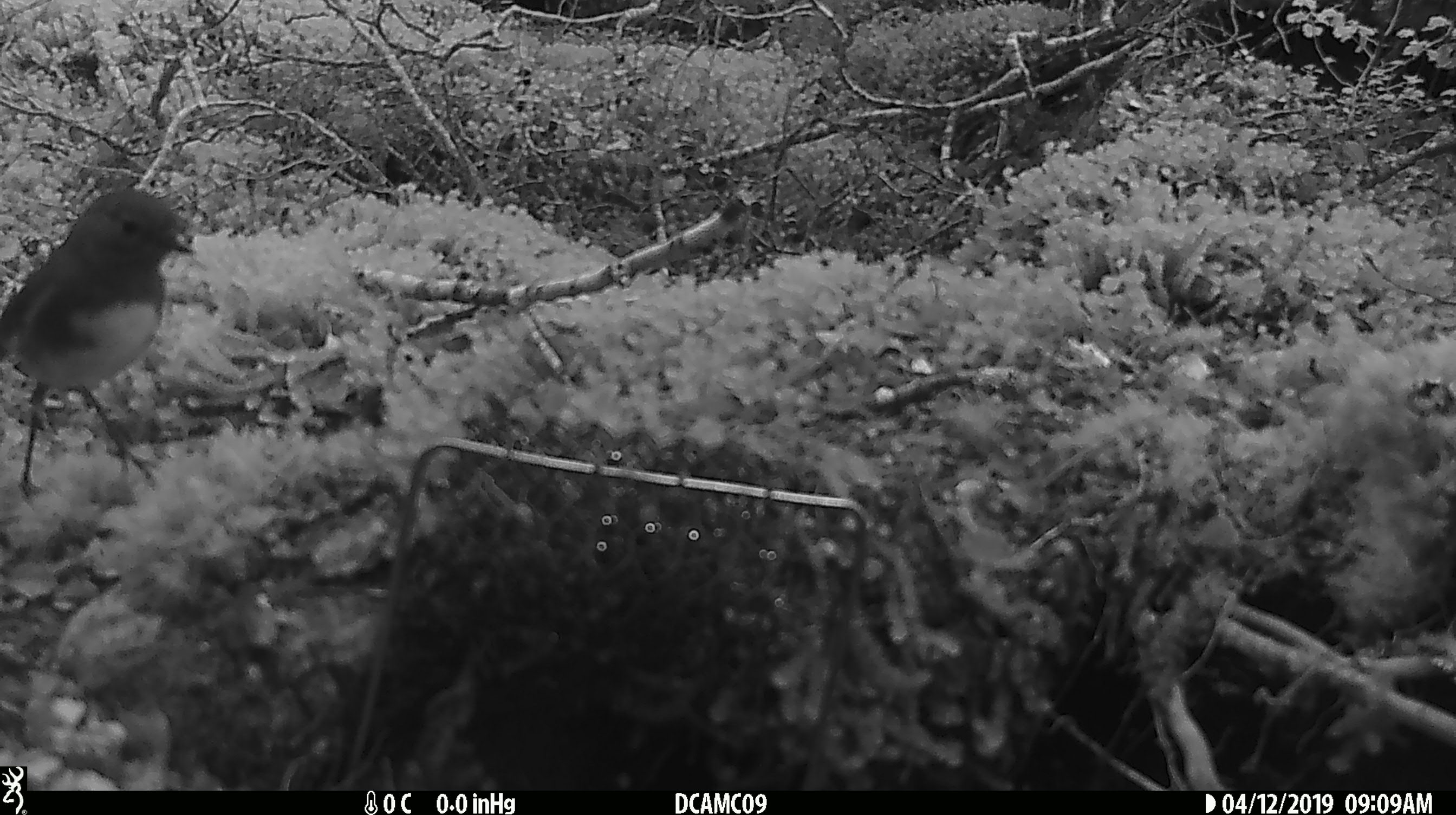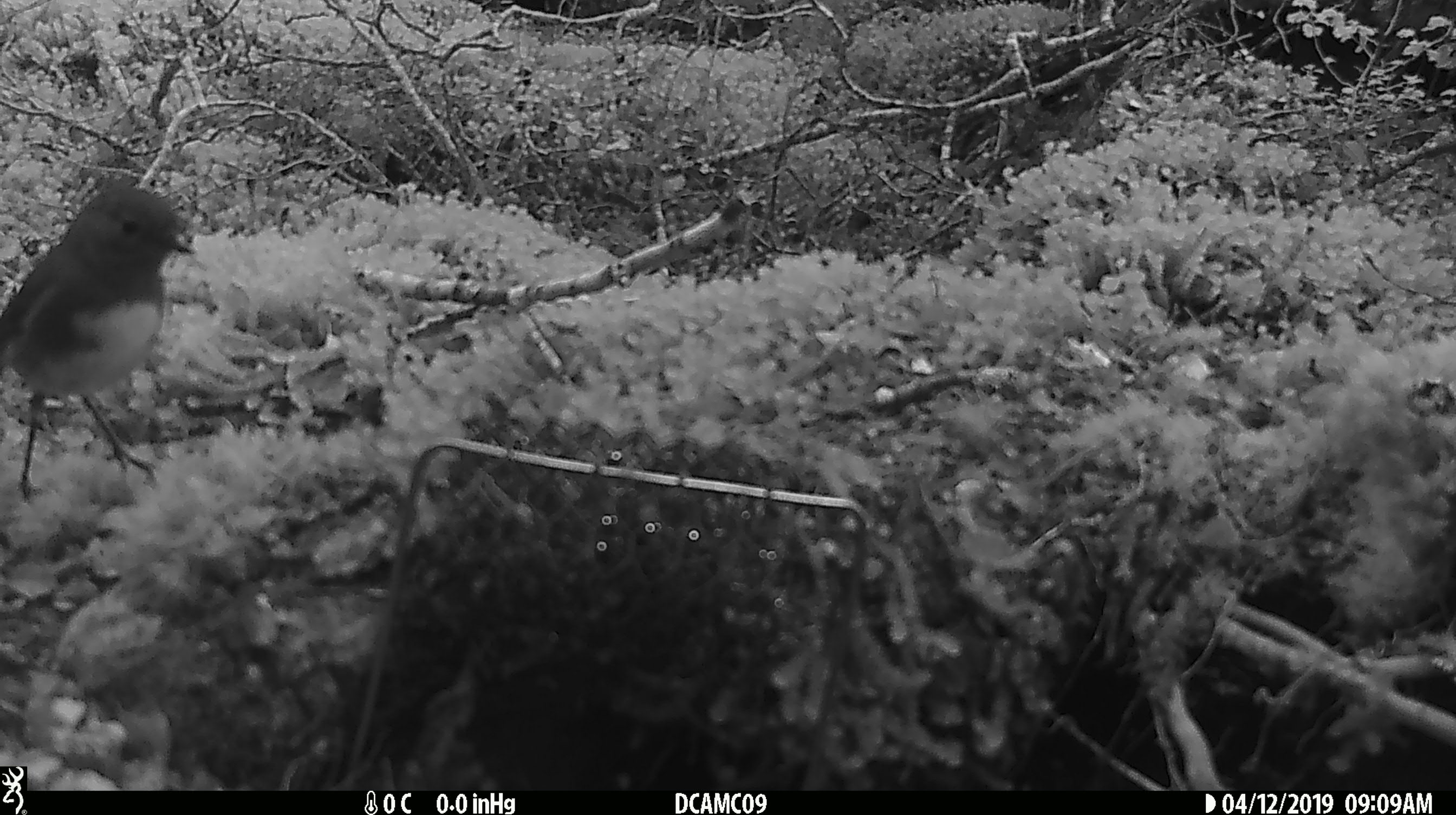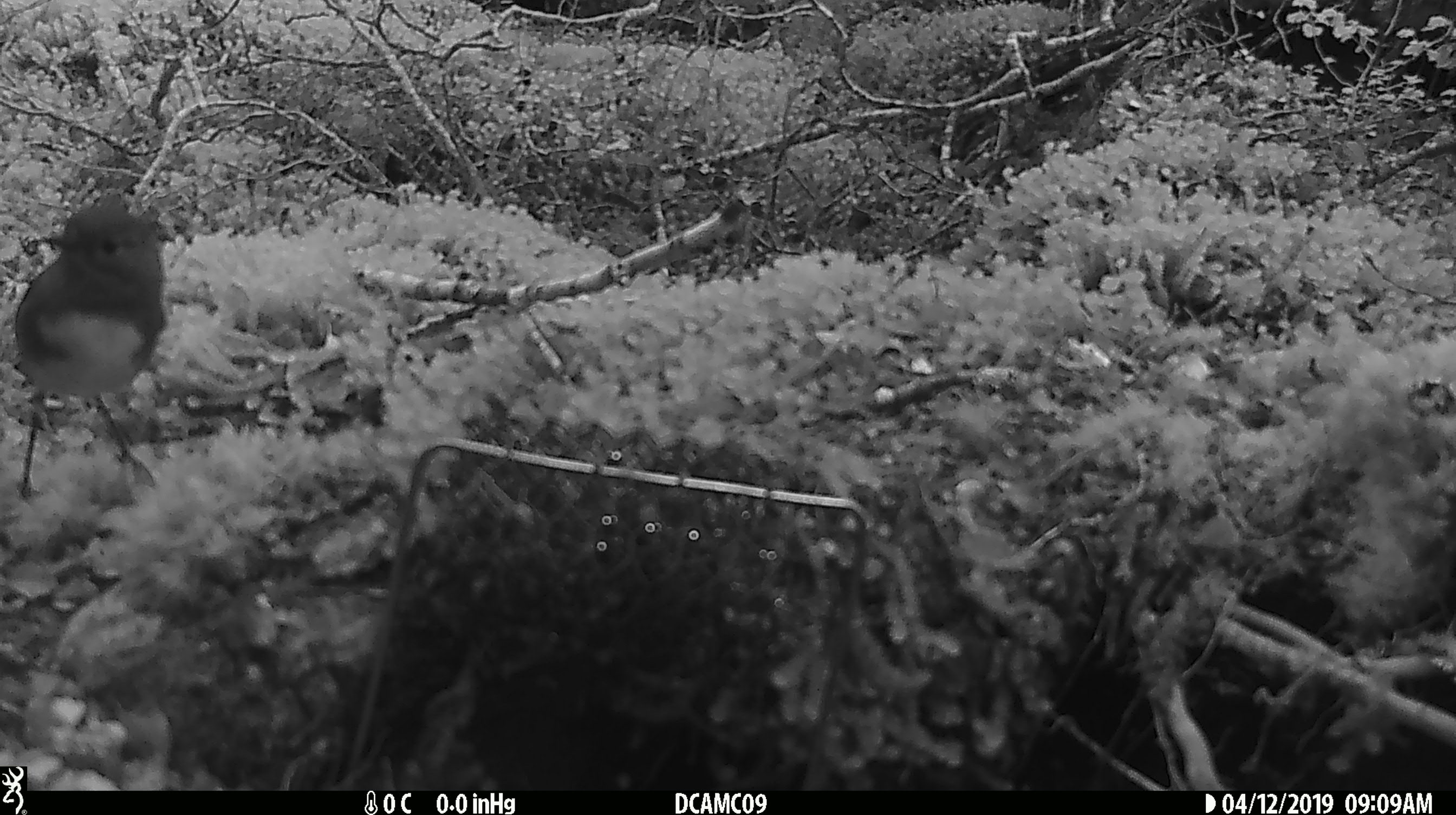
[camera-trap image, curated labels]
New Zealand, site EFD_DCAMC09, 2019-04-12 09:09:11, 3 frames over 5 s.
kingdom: Animalia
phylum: Chordata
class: Aves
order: Passeriformes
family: Petroicidae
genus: Petroica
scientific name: Petroica australis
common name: new zealand robin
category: robin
Robin (new zealand robin) (Petroica australis).